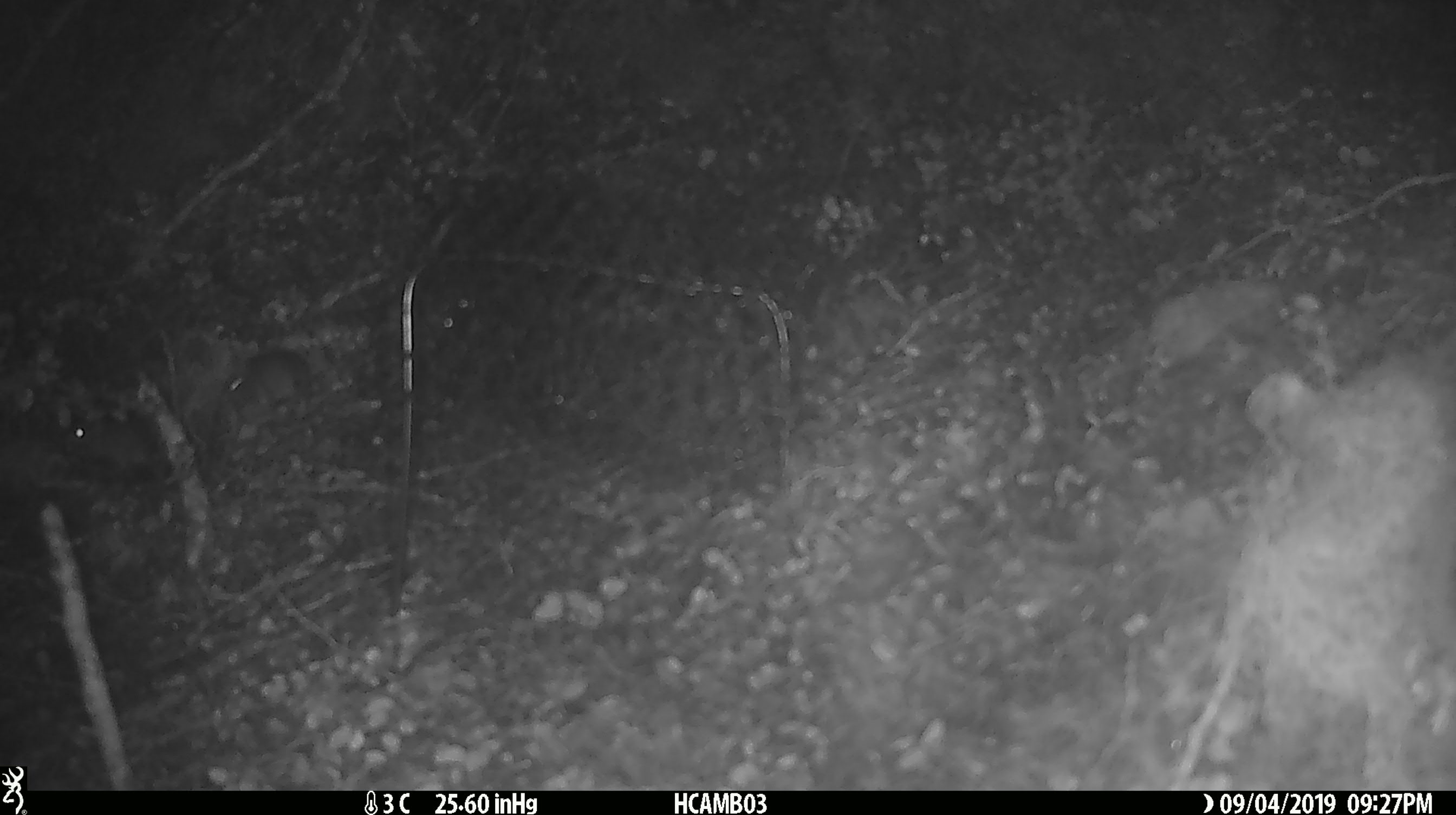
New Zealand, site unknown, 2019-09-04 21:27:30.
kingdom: Animalia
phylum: Chordata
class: Mammalia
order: Rodentia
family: Muridae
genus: Mus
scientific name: Mus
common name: mouse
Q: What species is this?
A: Mouse (Mus).